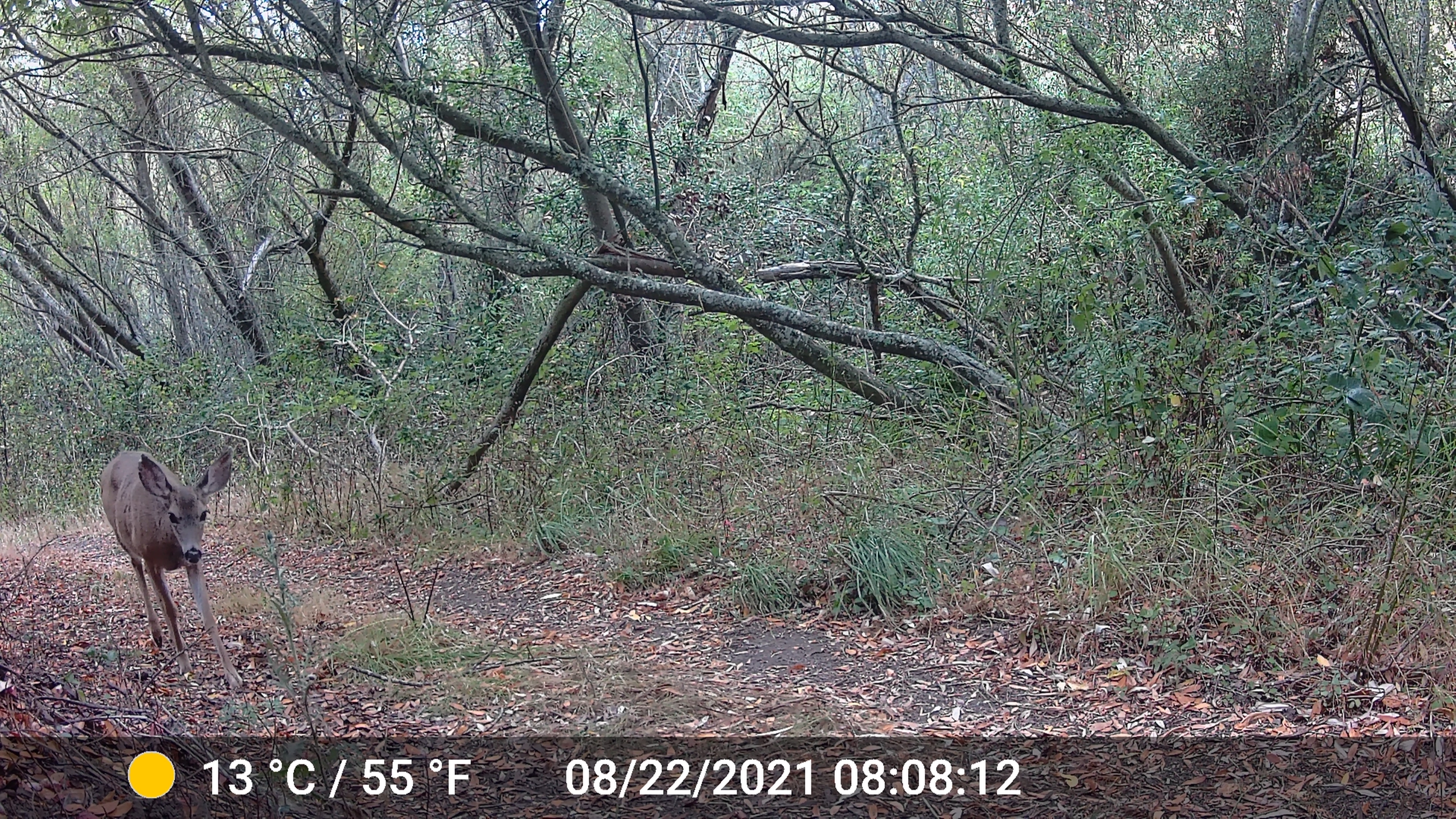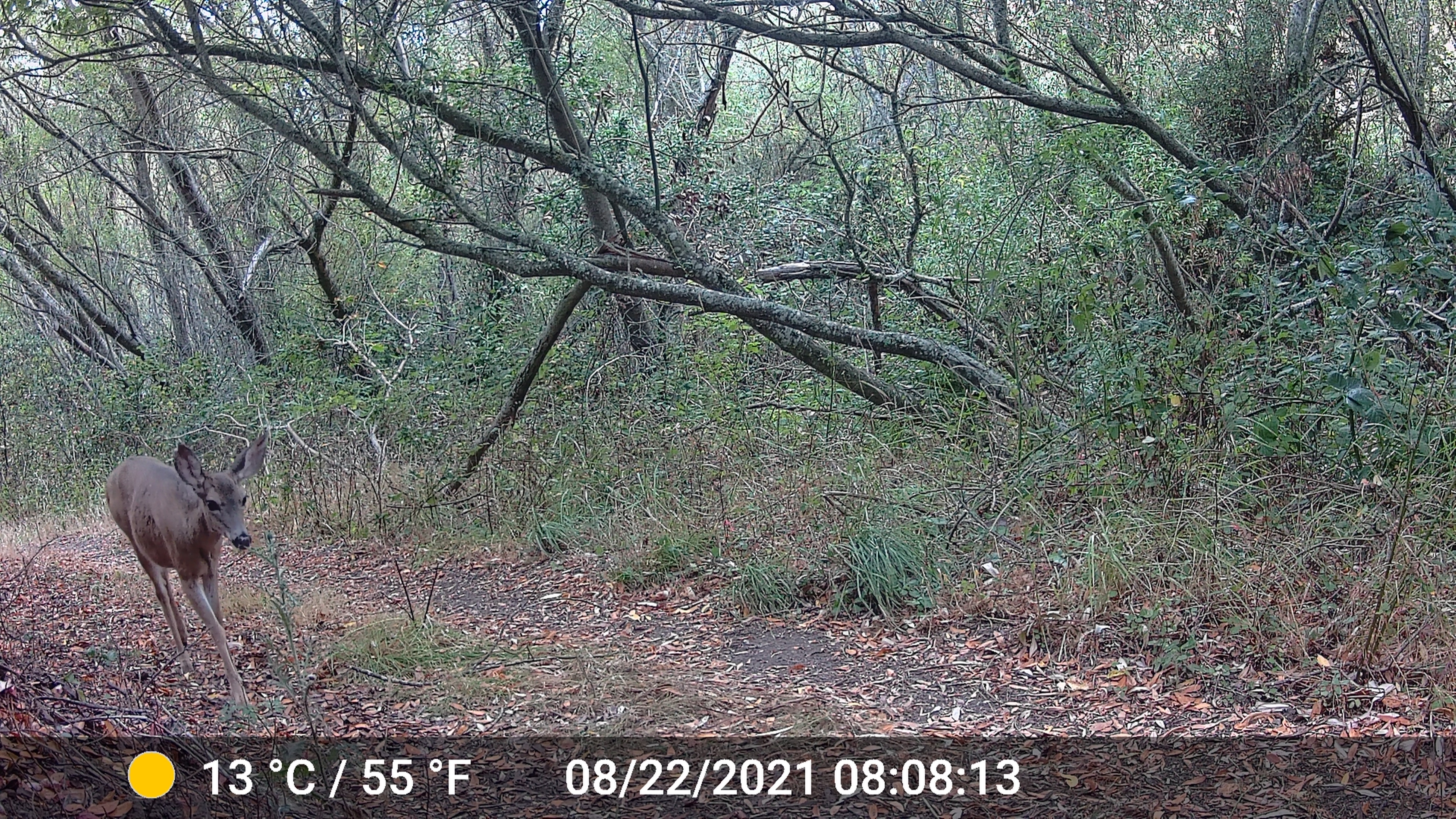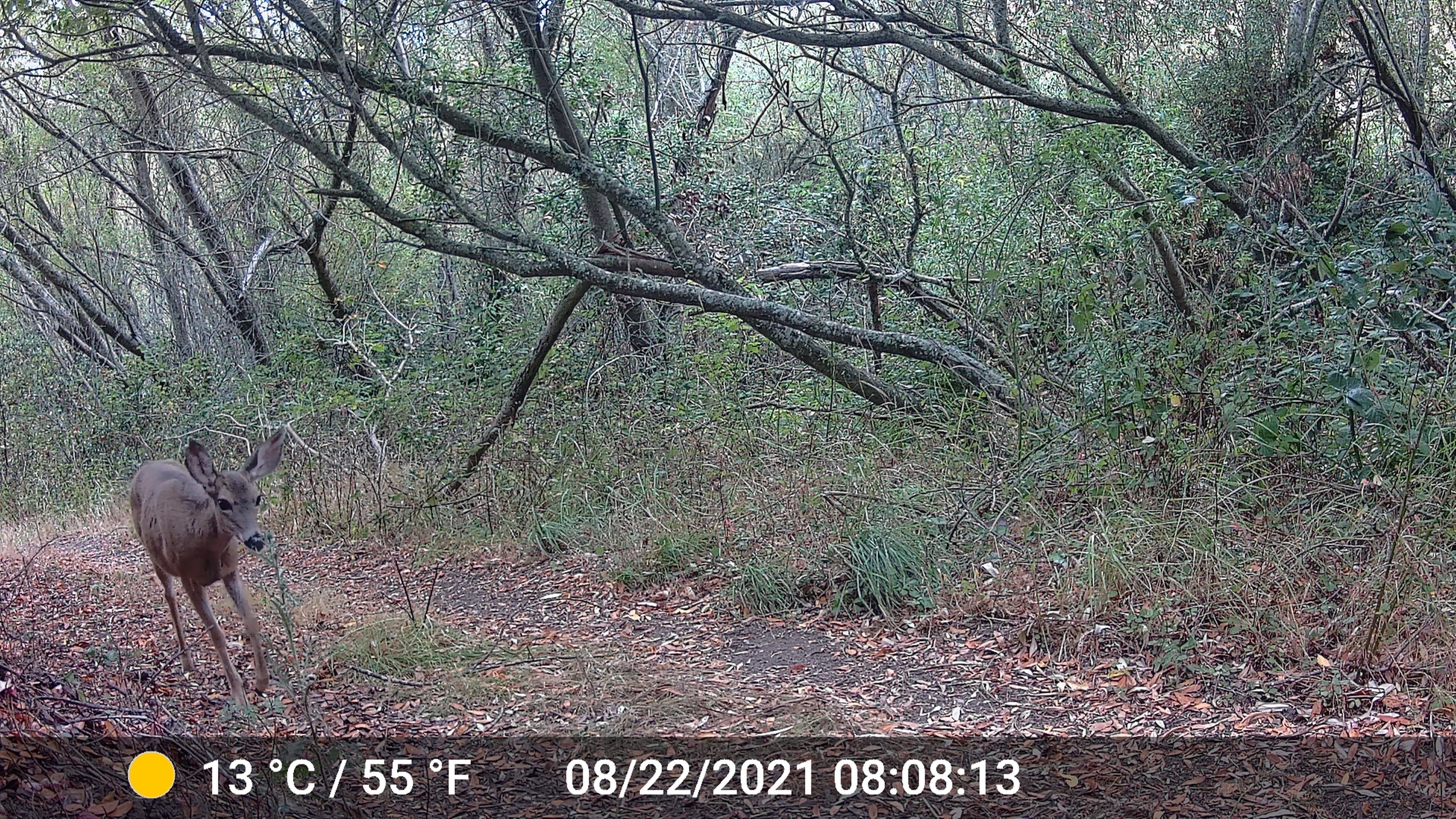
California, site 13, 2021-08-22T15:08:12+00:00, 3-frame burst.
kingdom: Animalia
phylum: Chordata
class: Mammalia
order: Artiodactyla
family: Cervidae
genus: Odocoileus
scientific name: Odocoileus hemionus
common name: mule deer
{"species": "mule deer (Odocoileus hemionus)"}